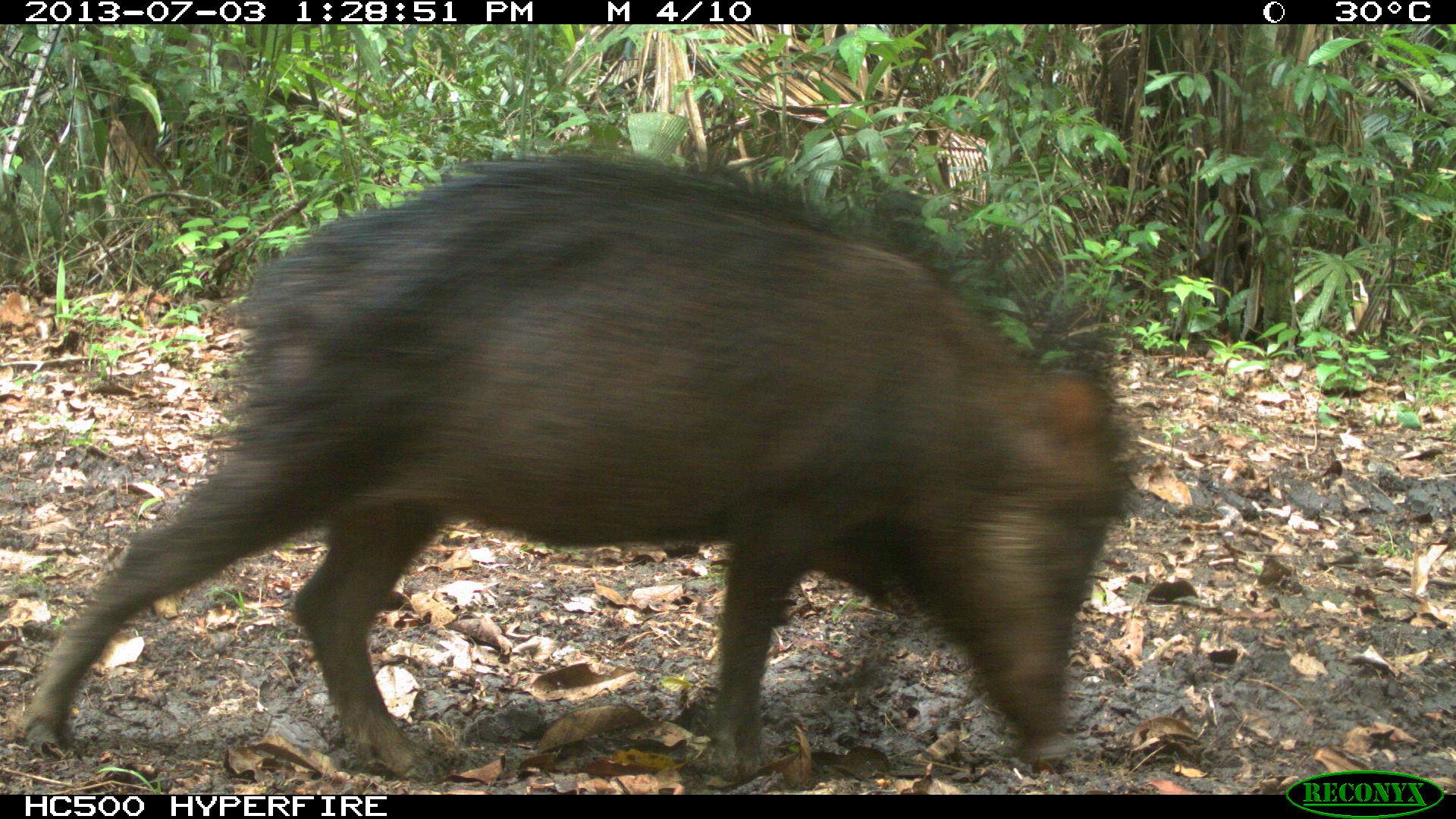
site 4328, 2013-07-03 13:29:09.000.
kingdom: Animalia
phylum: Chordata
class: Mammalia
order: Artiodactyla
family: Tayassuidae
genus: Tayassu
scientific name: Tayassu pecari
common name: white-lipped peccary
Tayassu pecari (white-lipped peccary), count 1.